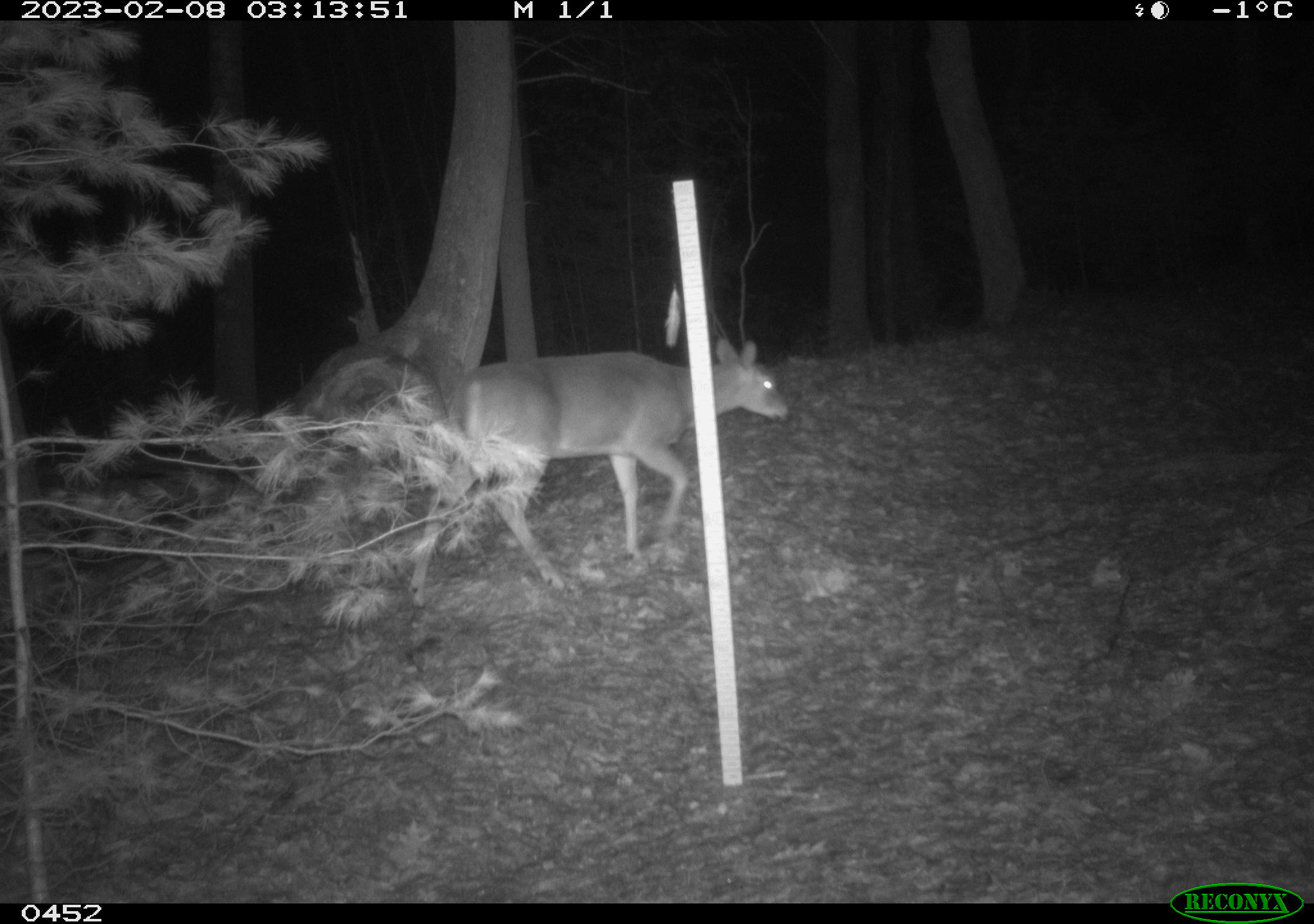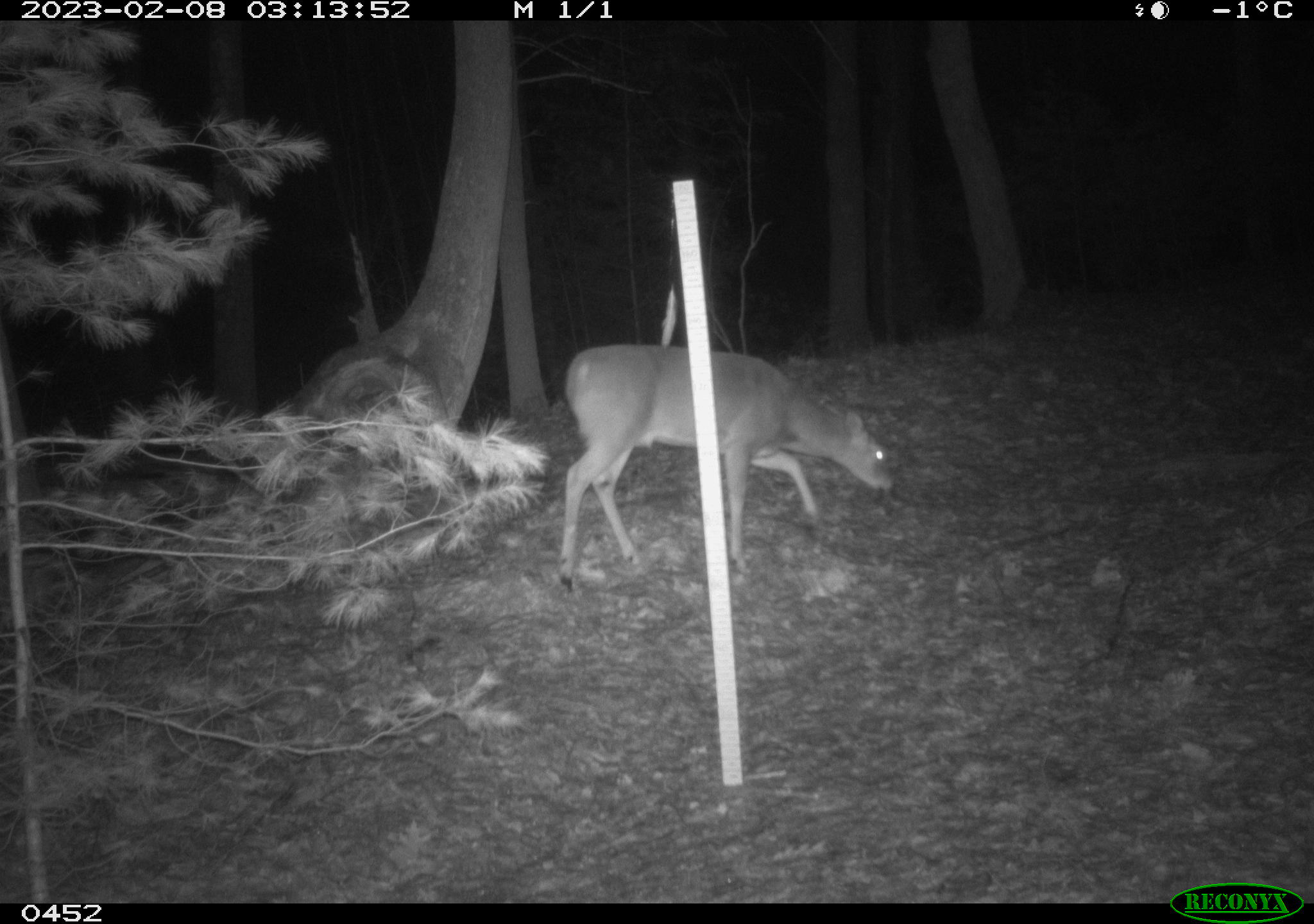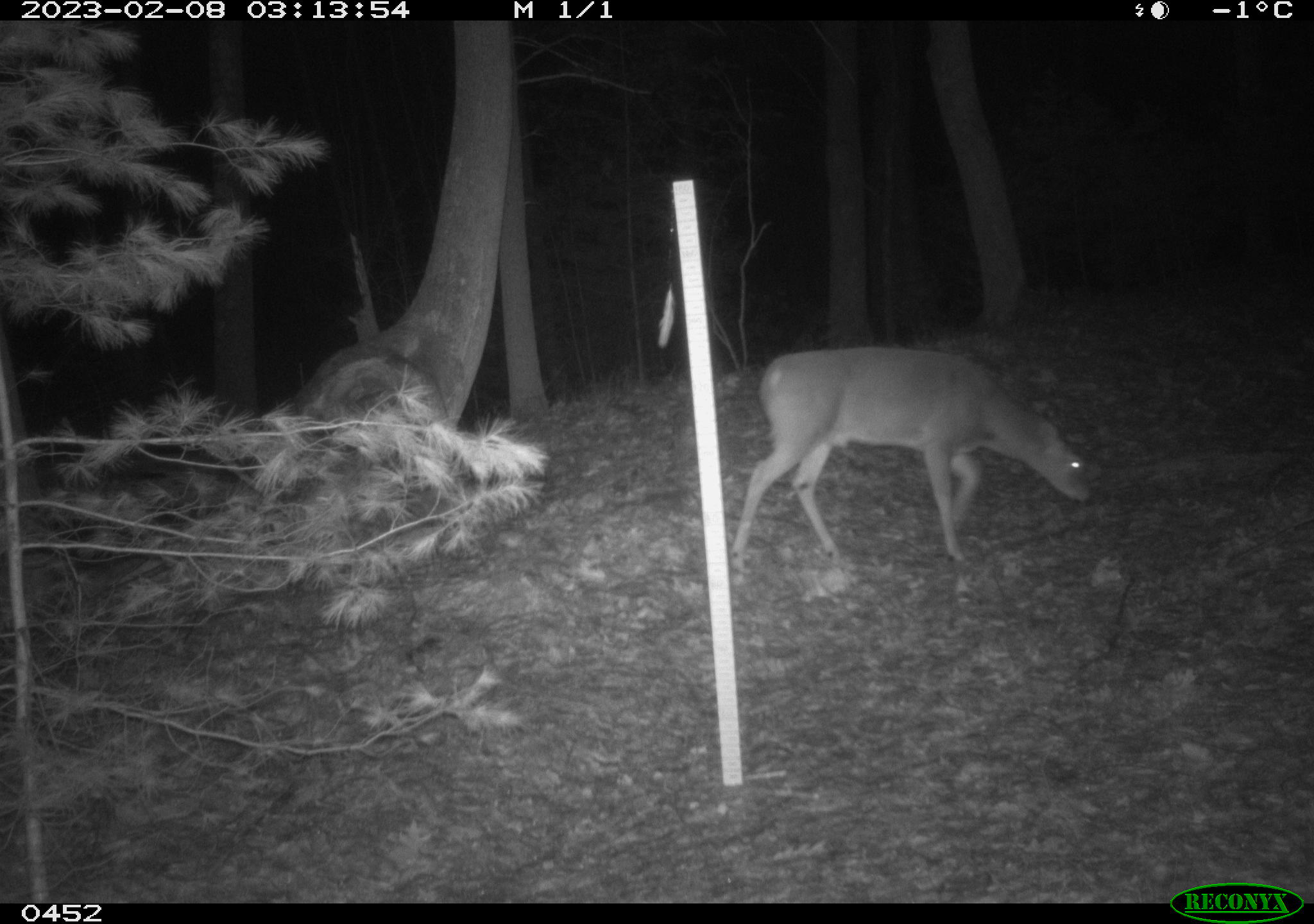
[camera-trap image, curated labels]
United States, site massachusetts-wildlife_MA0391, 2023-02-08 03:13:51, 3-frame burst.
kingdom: Animalia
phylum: Chordata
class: Mammalia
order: Artiodactyla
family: Cervidae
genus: Odocoileus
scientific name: Odocoileus virginianus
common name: white-tailed deer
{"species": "white-tailed deer (Odocoileus virginianus)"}